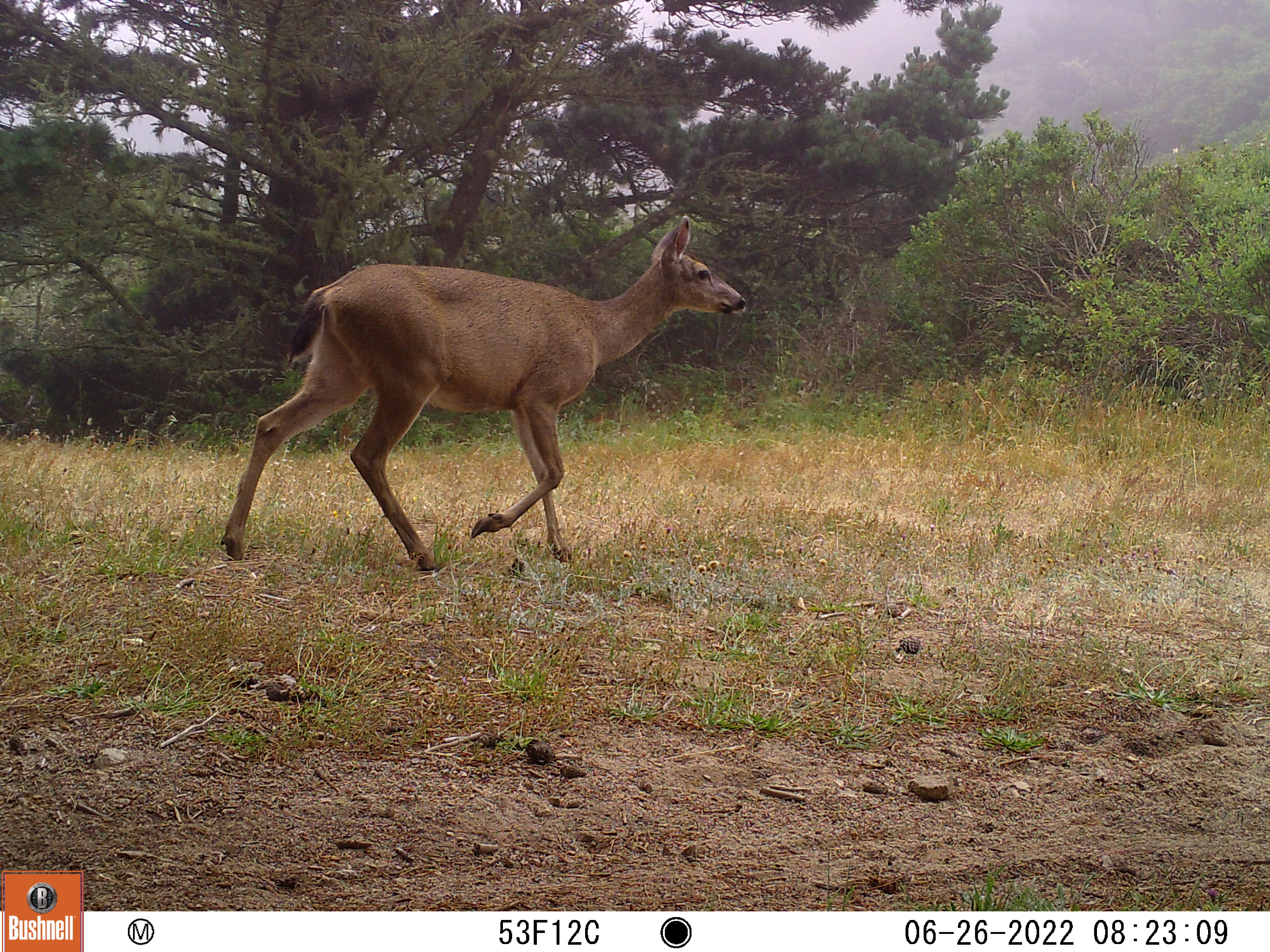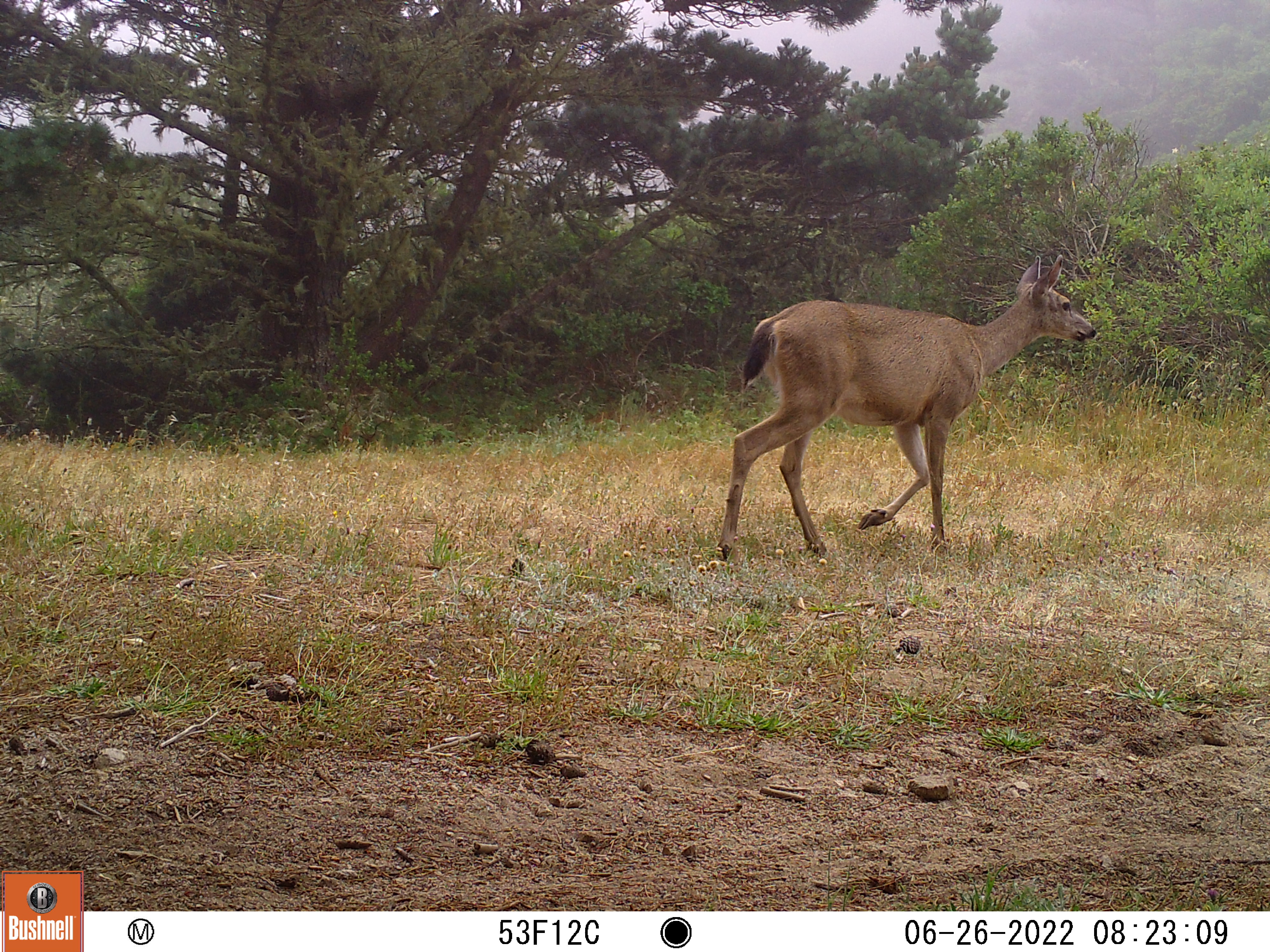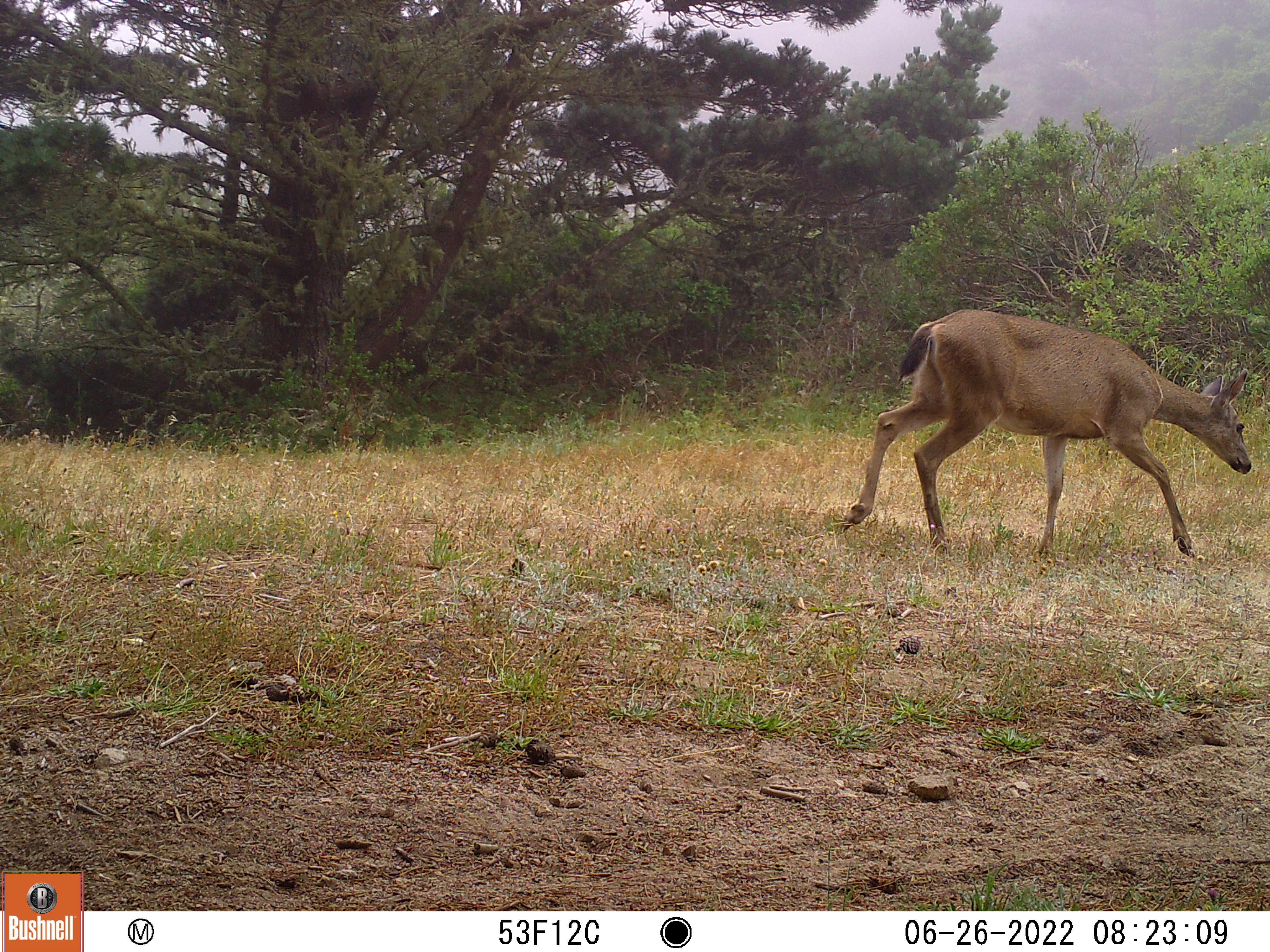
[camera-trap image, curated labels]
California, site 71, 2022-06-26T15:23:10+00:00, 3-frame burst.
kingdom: Animalia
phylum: Chordata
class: Mammalia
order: Artiodactyla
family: Cervidae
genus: Odocoileus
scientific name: Odocoileus hemionus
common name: mule deer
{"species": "mule deer (Odocoileus hemionus)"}